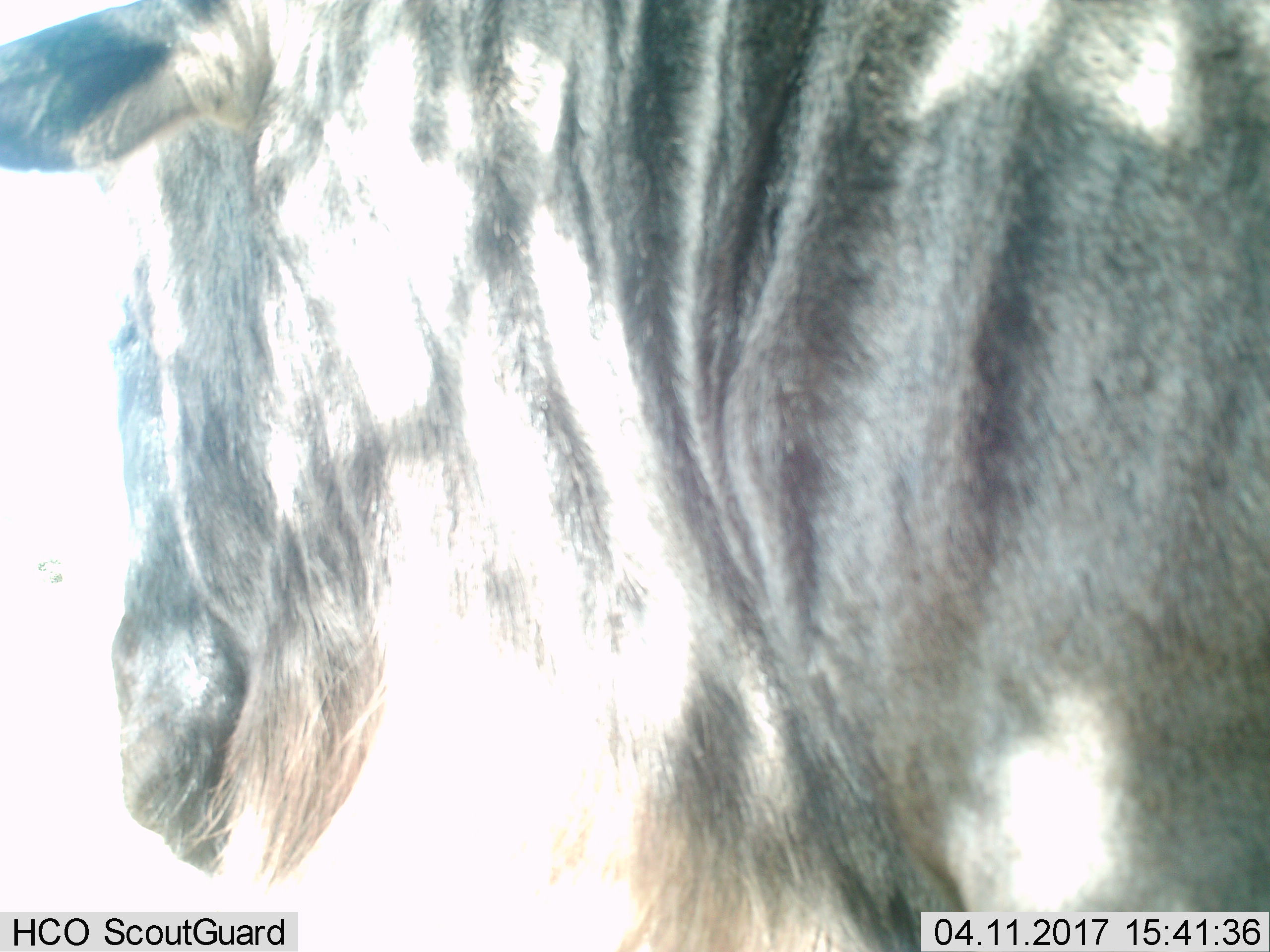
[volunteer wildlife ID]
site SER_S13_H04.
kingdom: Animalia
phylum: Chordata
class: Mammalia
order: Artiodactyla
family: Bovidae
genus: Connochaetes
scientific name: Connochaetes taurinus taurinus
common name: blue wildebeest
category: wildebeestblue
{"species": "wildebeestblue (blue wildebeest) (Connochaetes taurinus taurinus)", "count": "1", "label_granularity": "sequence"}